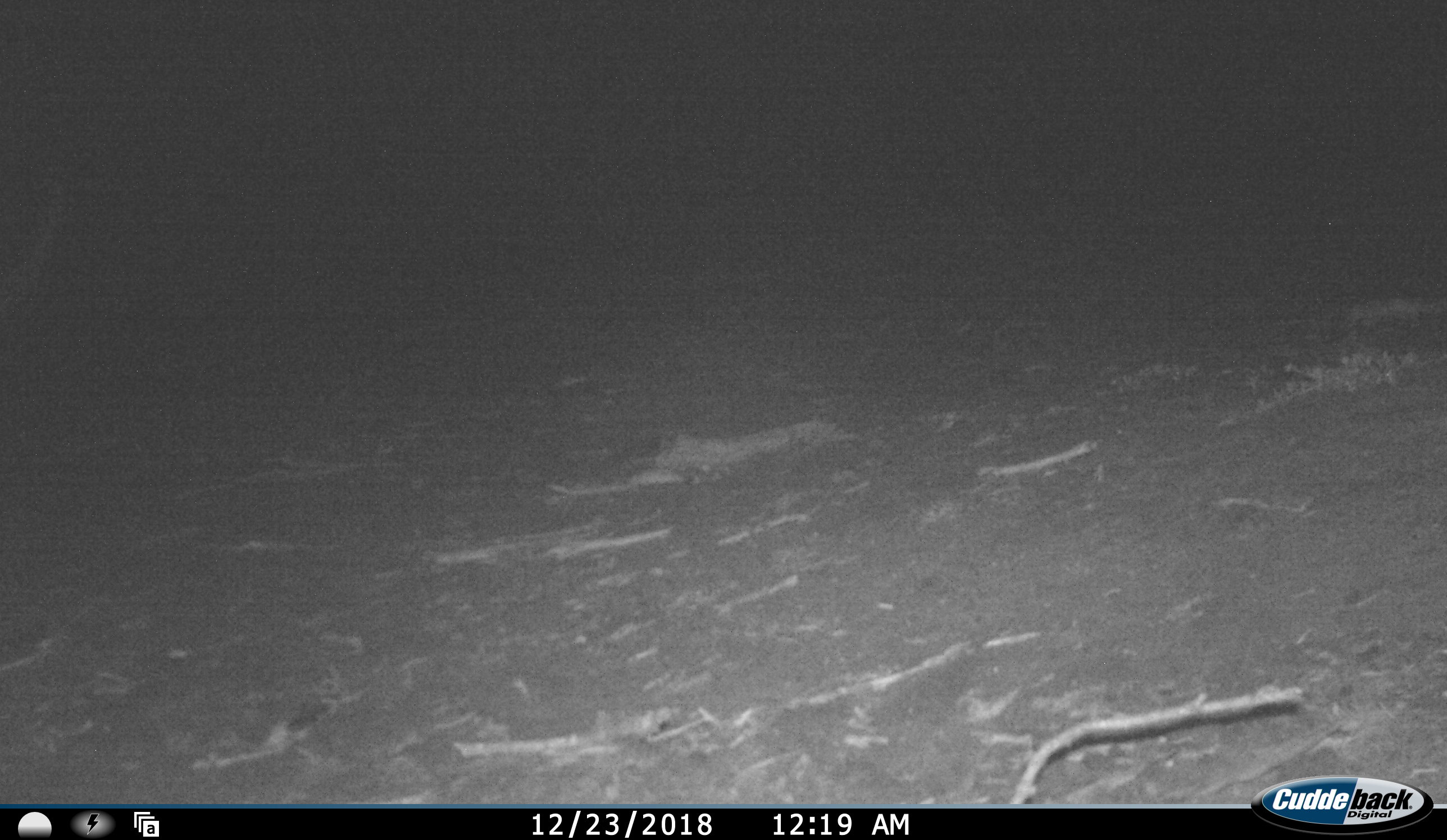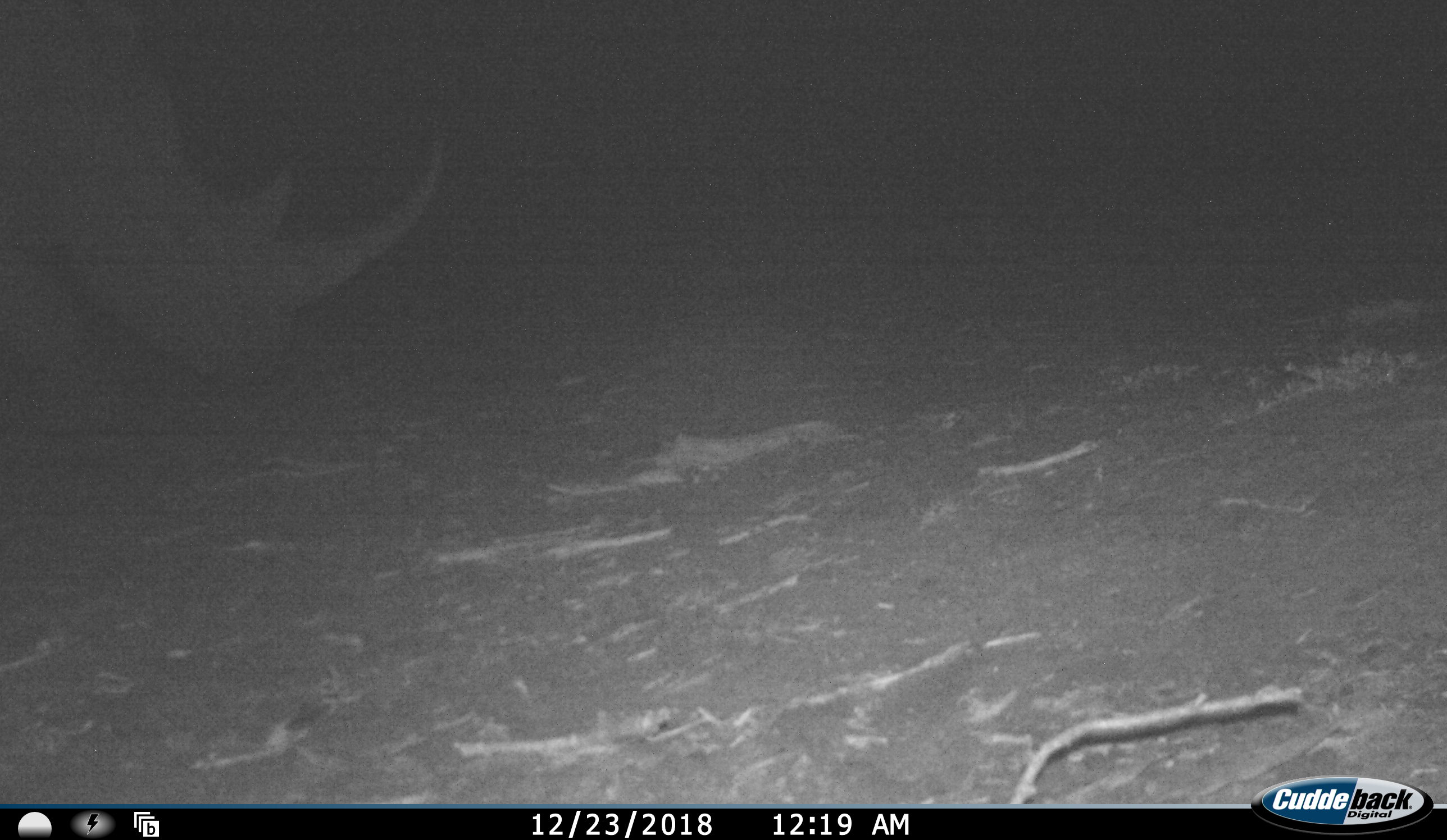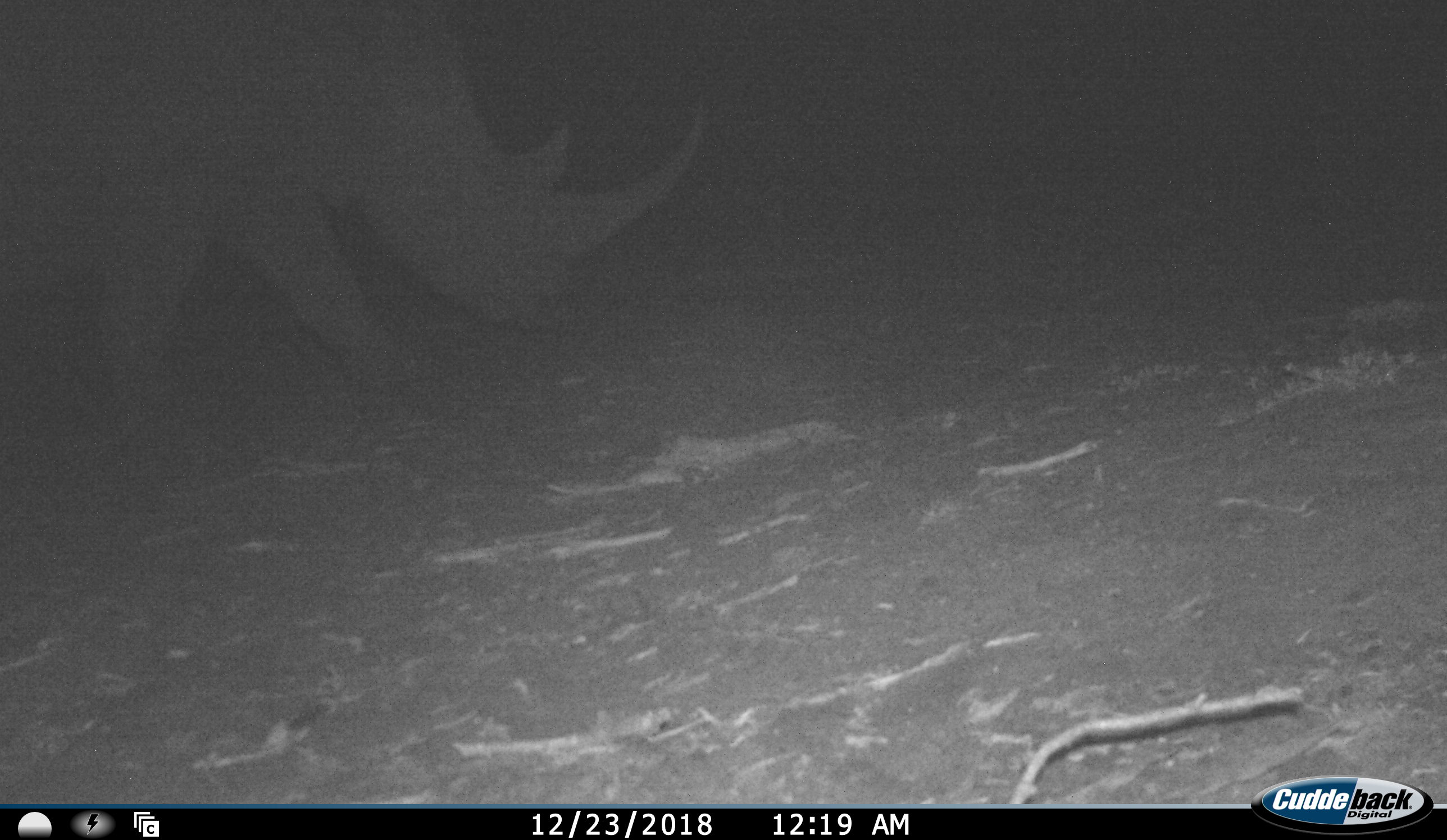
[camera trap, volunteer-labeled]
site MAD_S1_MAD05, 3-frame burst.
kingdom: Animalia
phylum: Chordata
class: Mammalia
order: Perissodactyla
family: Rhinocerotidae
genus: Diceros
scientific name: Diceros bicornis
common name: black rhinoceros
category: rhinocerosblack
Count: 1.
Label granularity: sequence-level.